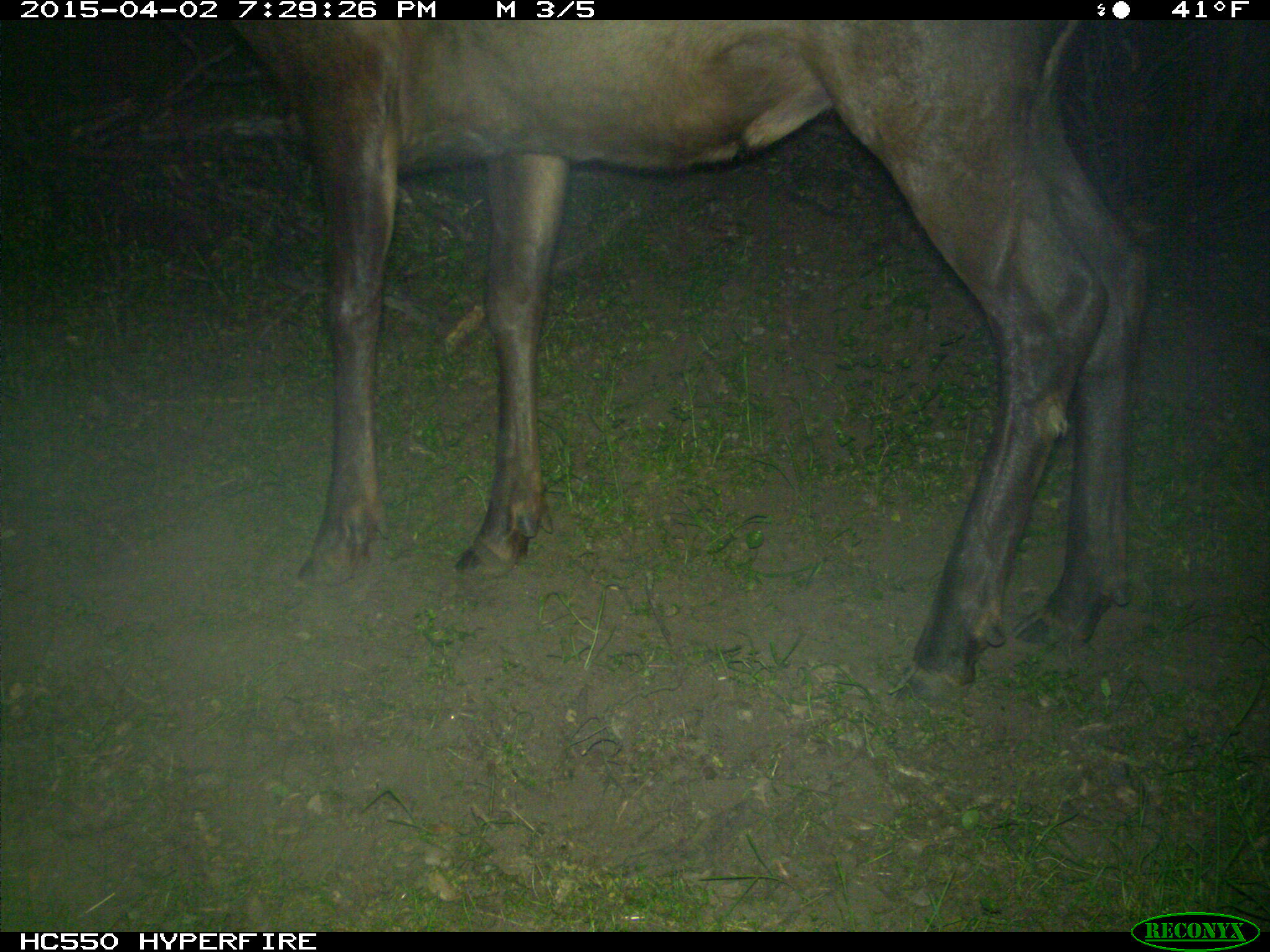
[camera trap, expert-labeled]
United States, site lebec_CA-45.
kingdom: Animalia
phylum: Chordata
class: Mammalia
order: Artiodactyla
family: Cervidae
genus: Cervus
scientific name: Cervus canadensis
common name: elk